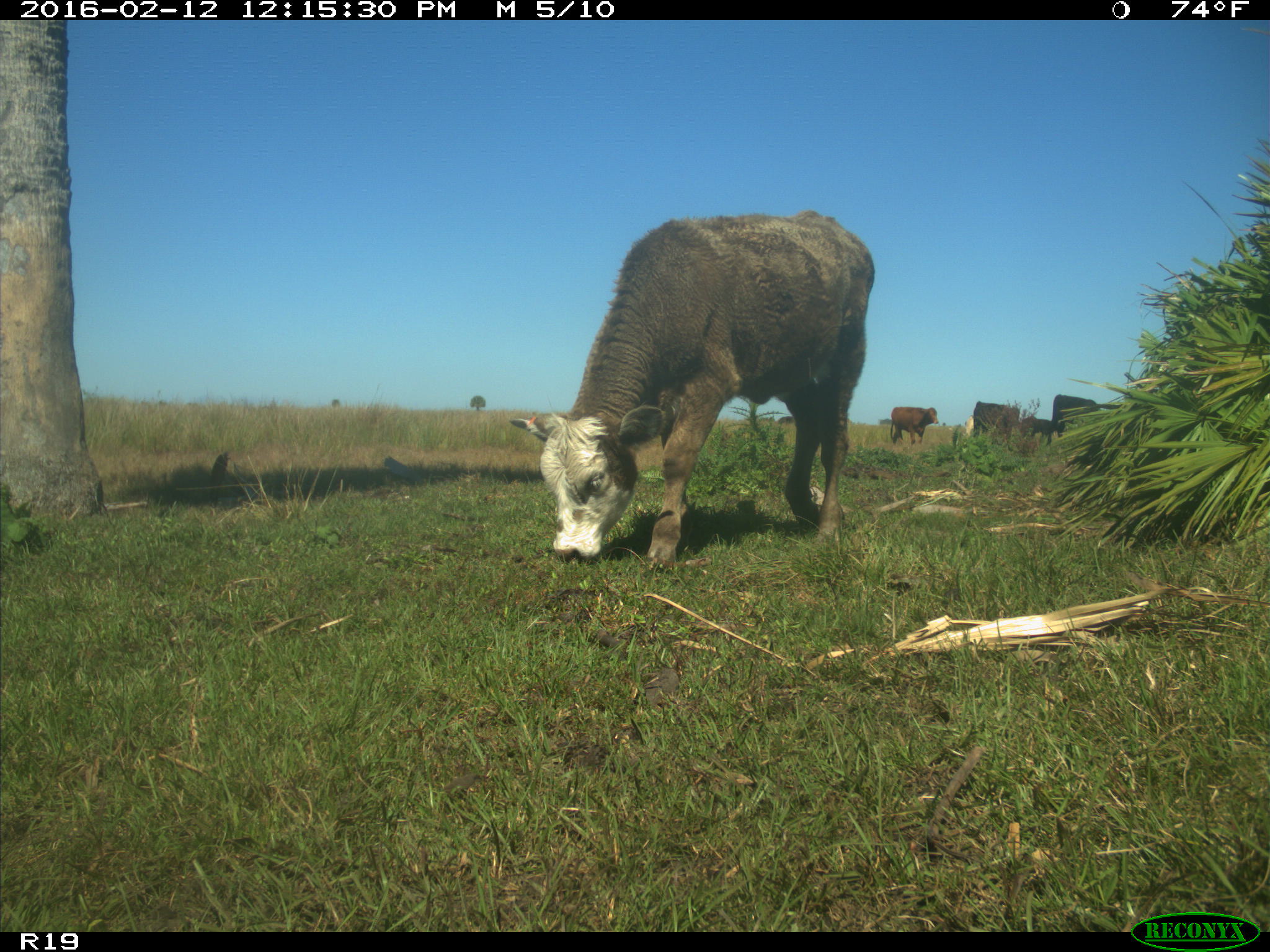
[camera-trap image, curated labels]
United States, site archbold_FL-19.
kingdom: Animalia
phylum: Chordata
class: Mammalia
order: Artiodactyla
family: Bovidae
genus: Bos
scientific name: Bos taurus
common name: domestic cow